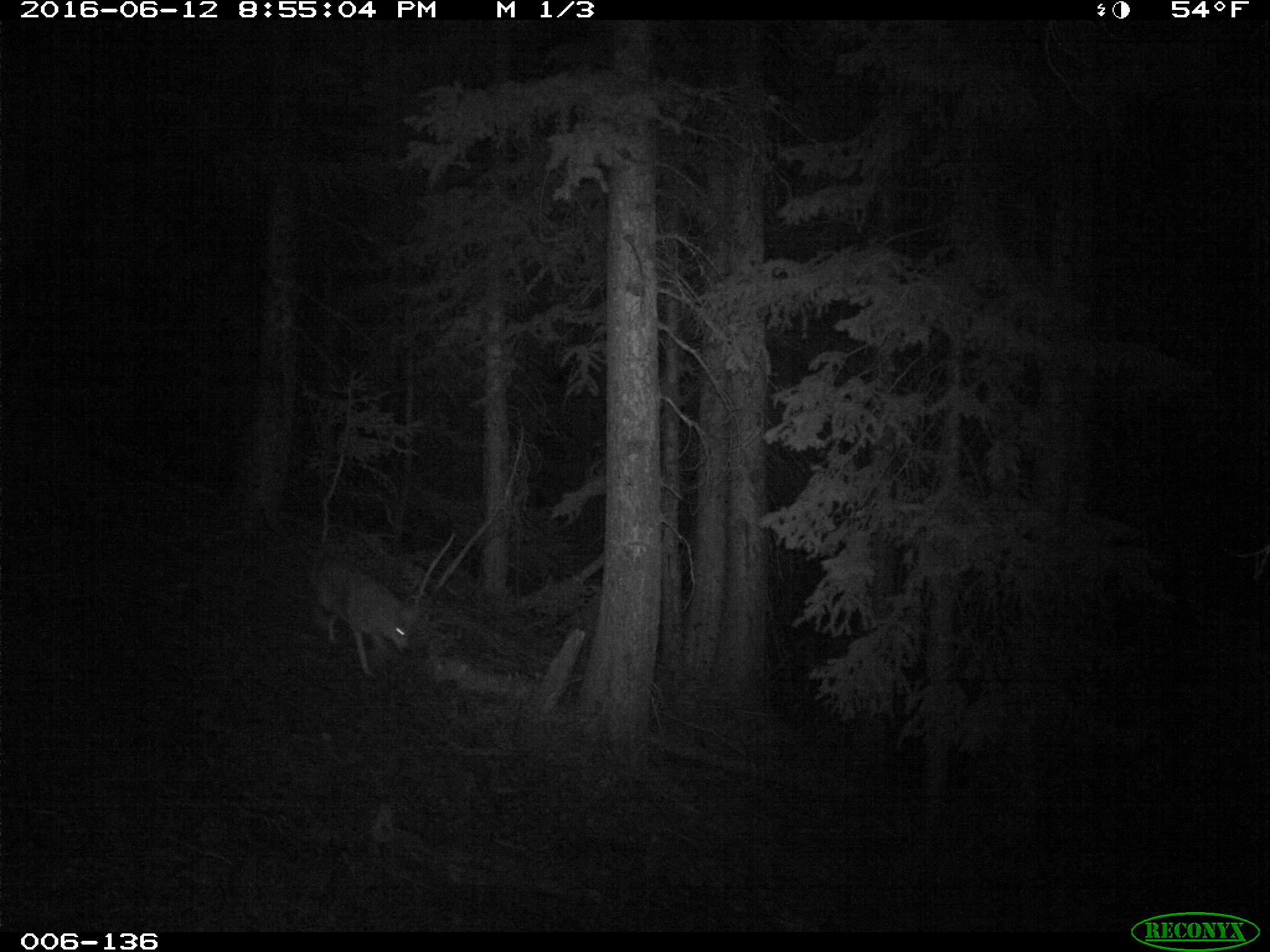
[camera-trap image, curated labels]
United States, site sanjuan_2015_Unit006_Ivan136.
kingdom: Animalia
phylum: Chordata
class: Mammalia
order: Carnivora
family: Canidae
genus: Canis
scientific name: Canis latrans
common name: coyote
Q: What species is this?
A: Canis latrans (coyote).